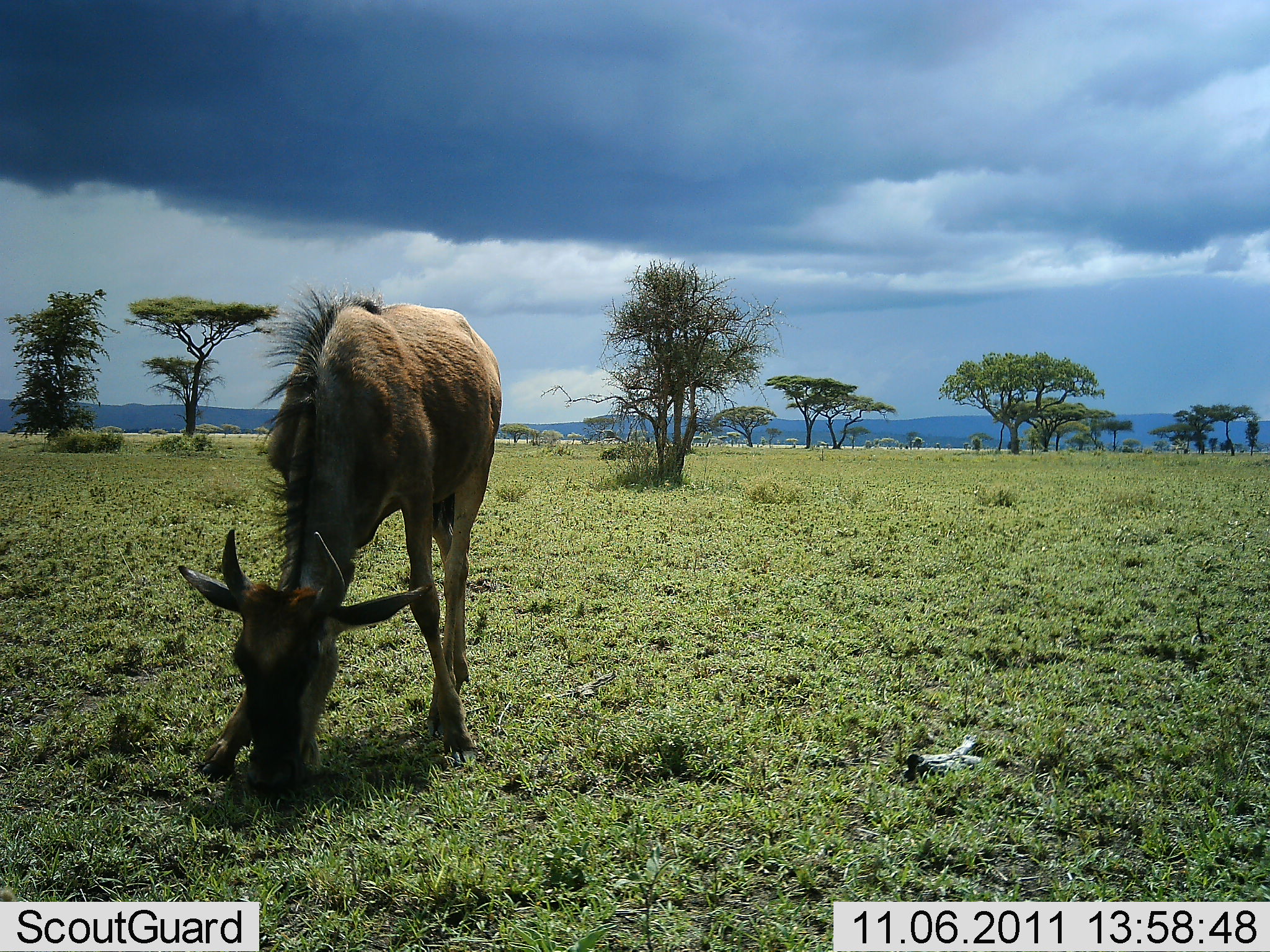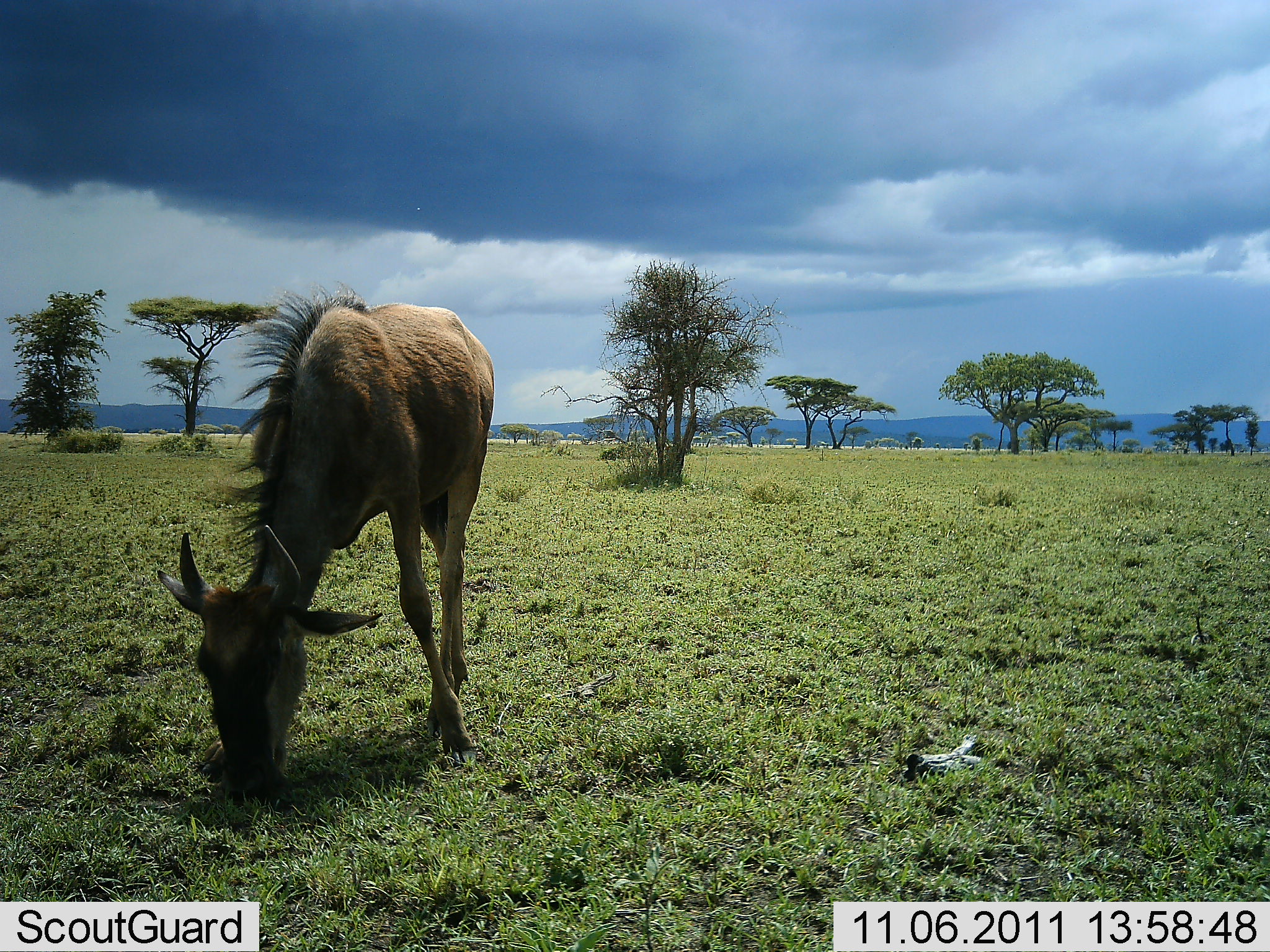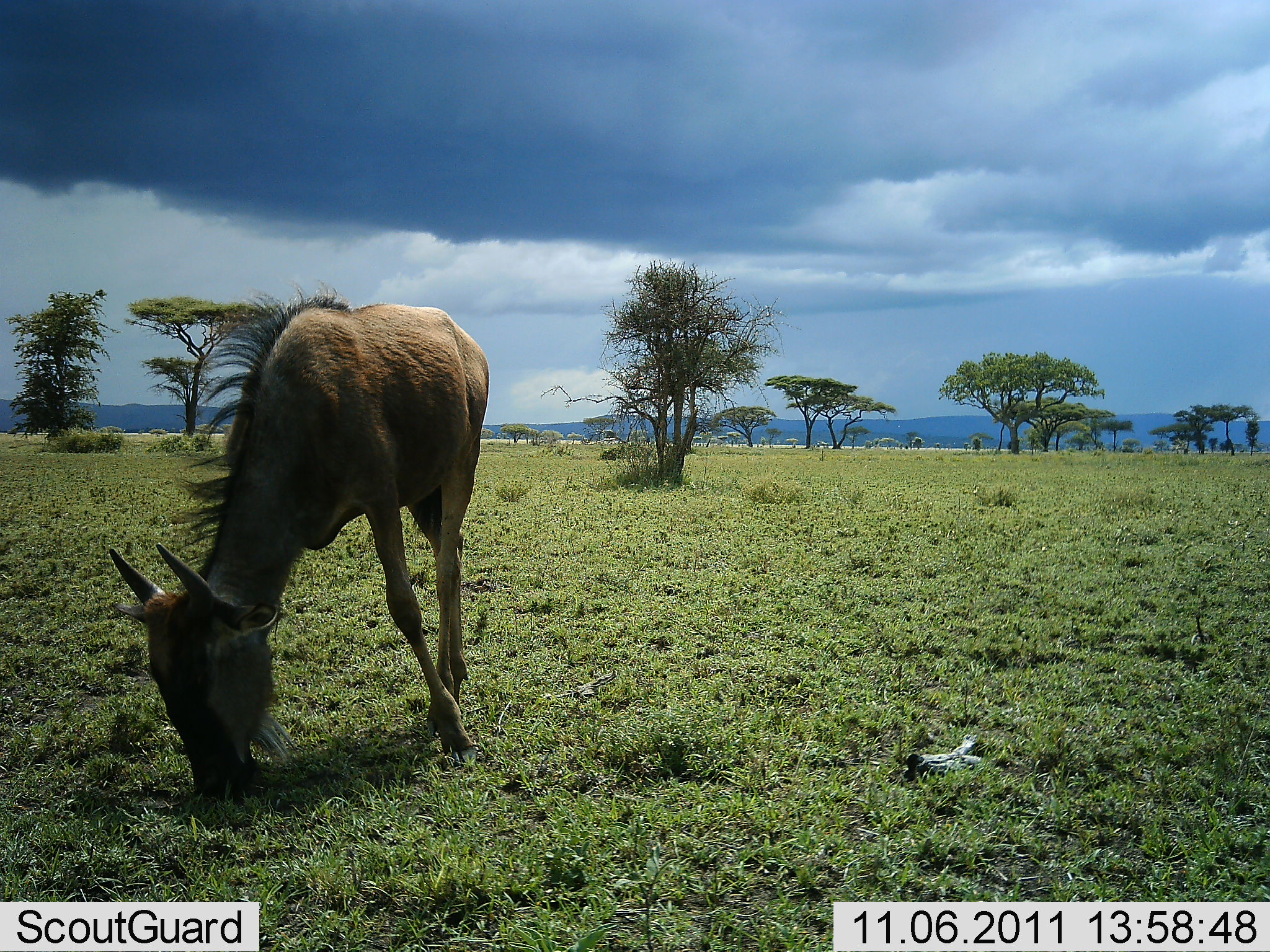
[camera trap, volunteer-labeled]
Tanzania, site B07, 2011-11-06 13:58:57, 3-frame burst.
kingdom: Animalia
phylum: Chordata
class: Mammalia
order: Artiodactyla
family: Bovidae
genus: Connochaetes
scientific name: Connochaetes taurinus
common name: blue wildebeest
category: wildebeest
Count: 1.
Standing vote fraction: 25%.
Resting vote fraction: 0%.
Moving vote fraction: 0%.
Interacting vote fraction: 0%.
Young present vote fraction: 25%.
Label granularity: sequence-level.